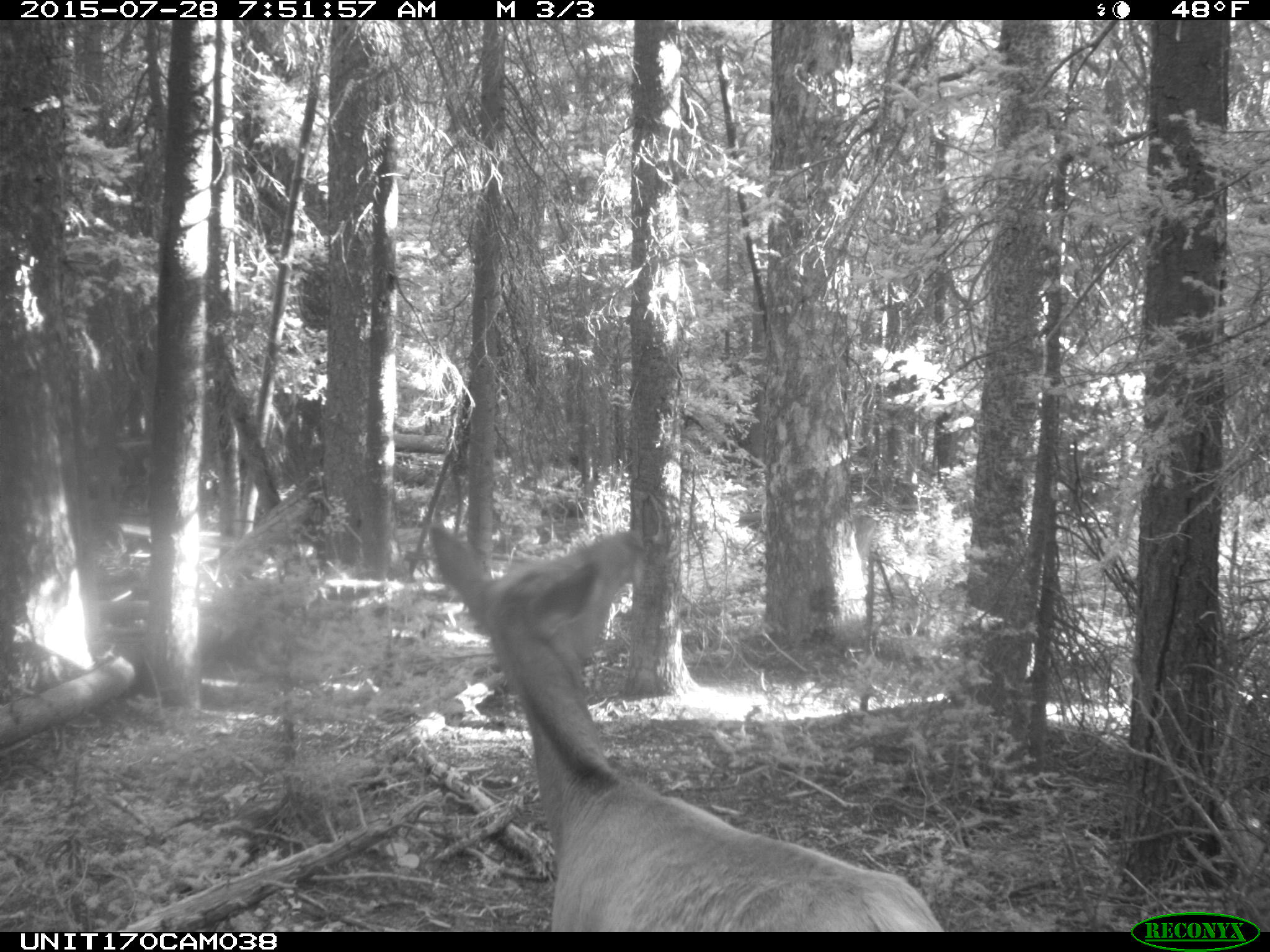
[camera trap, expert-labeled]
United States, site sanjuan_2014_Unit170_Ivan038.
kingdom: Animalia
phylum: Chordata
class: Mammalia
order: Artiodactyla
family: Cervidae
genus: Cervus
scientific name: Cervus elaphus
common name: red deer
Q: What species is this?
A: Cervus elaphus (red deer).